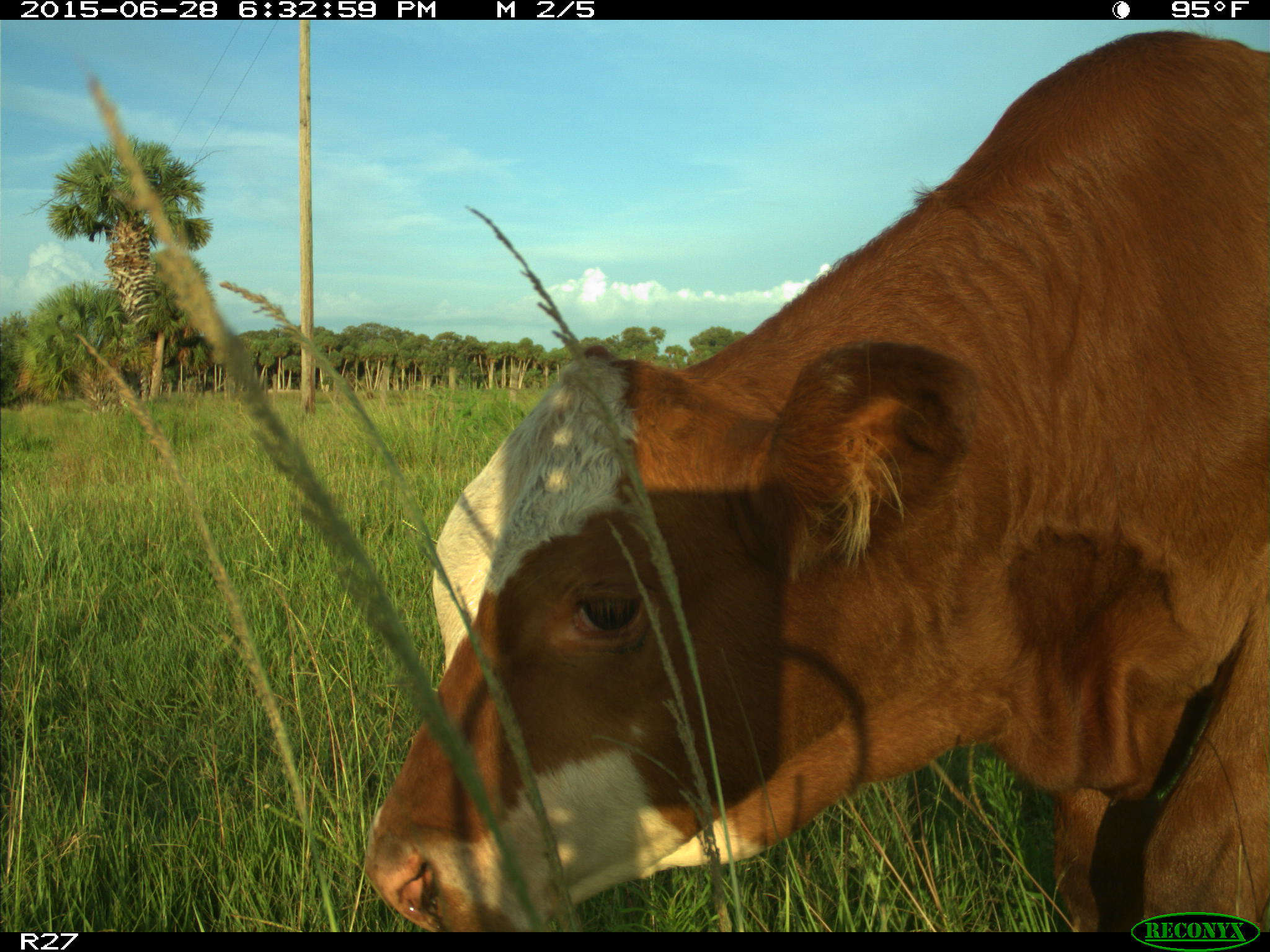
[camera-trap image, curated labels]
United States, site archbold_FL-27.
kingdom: Animalia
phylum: Chordata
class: Mammalia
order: Artiodactyla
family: Bovidae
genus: Bos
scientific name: Bos taurus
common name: domestic cow